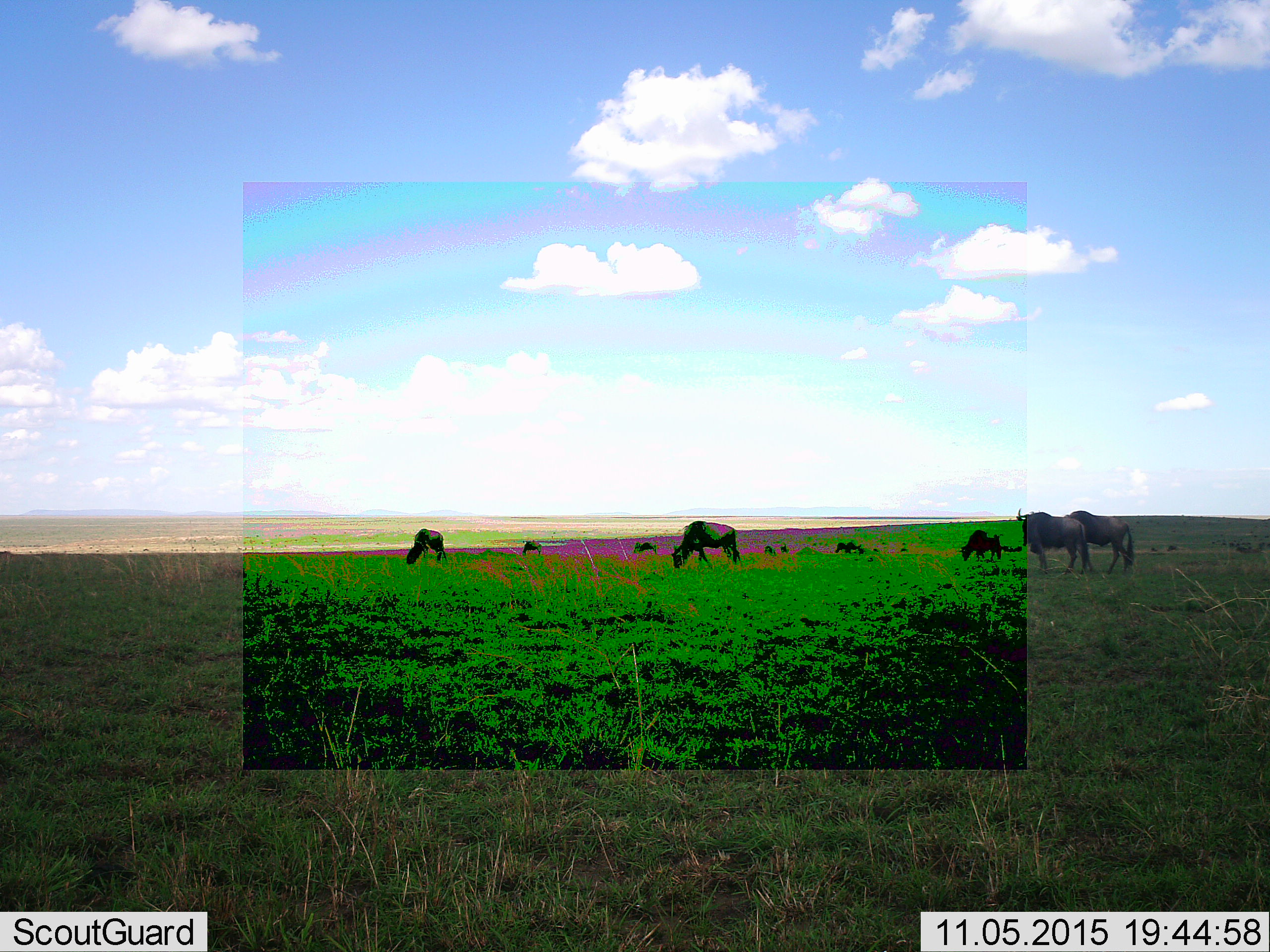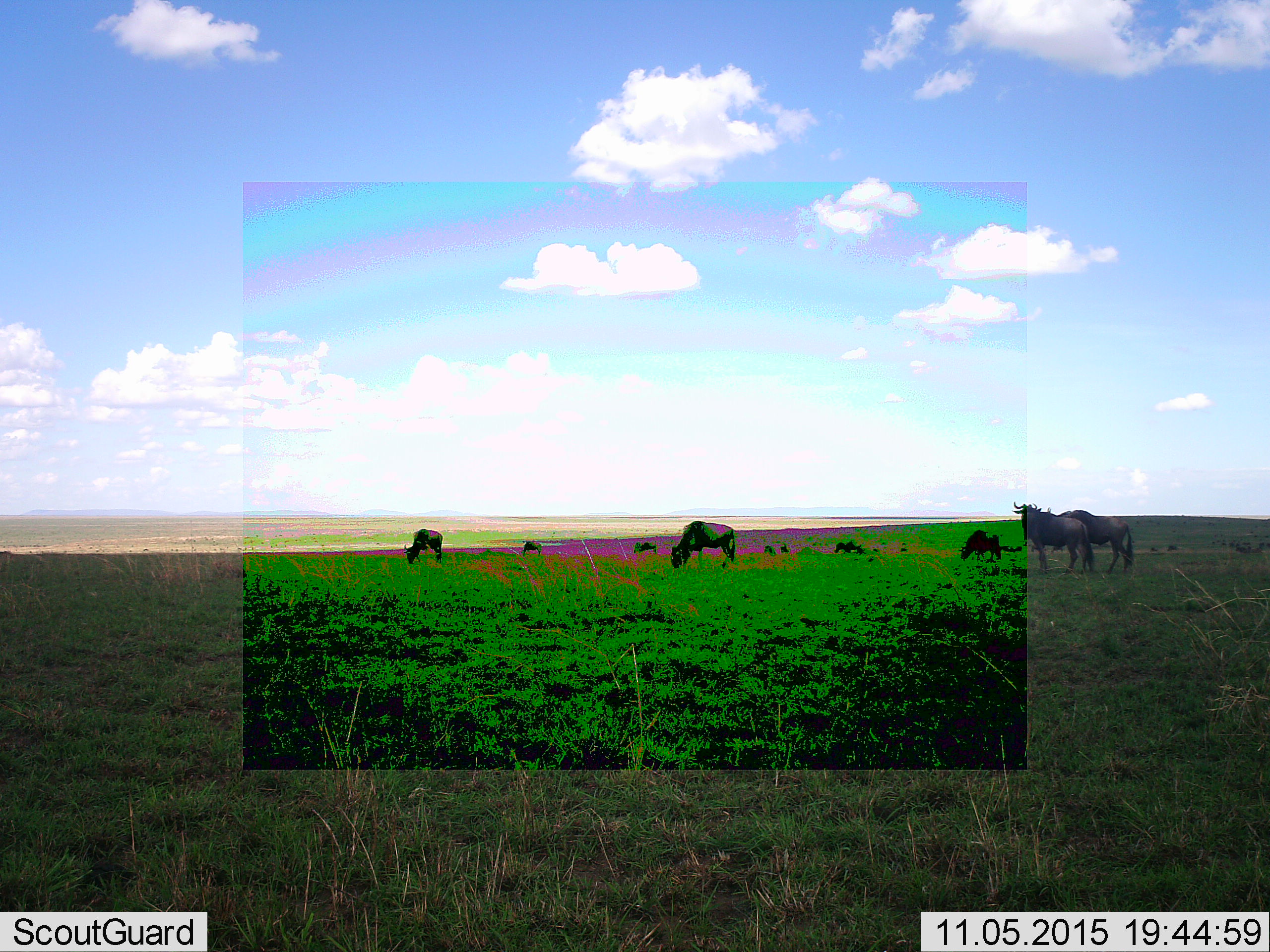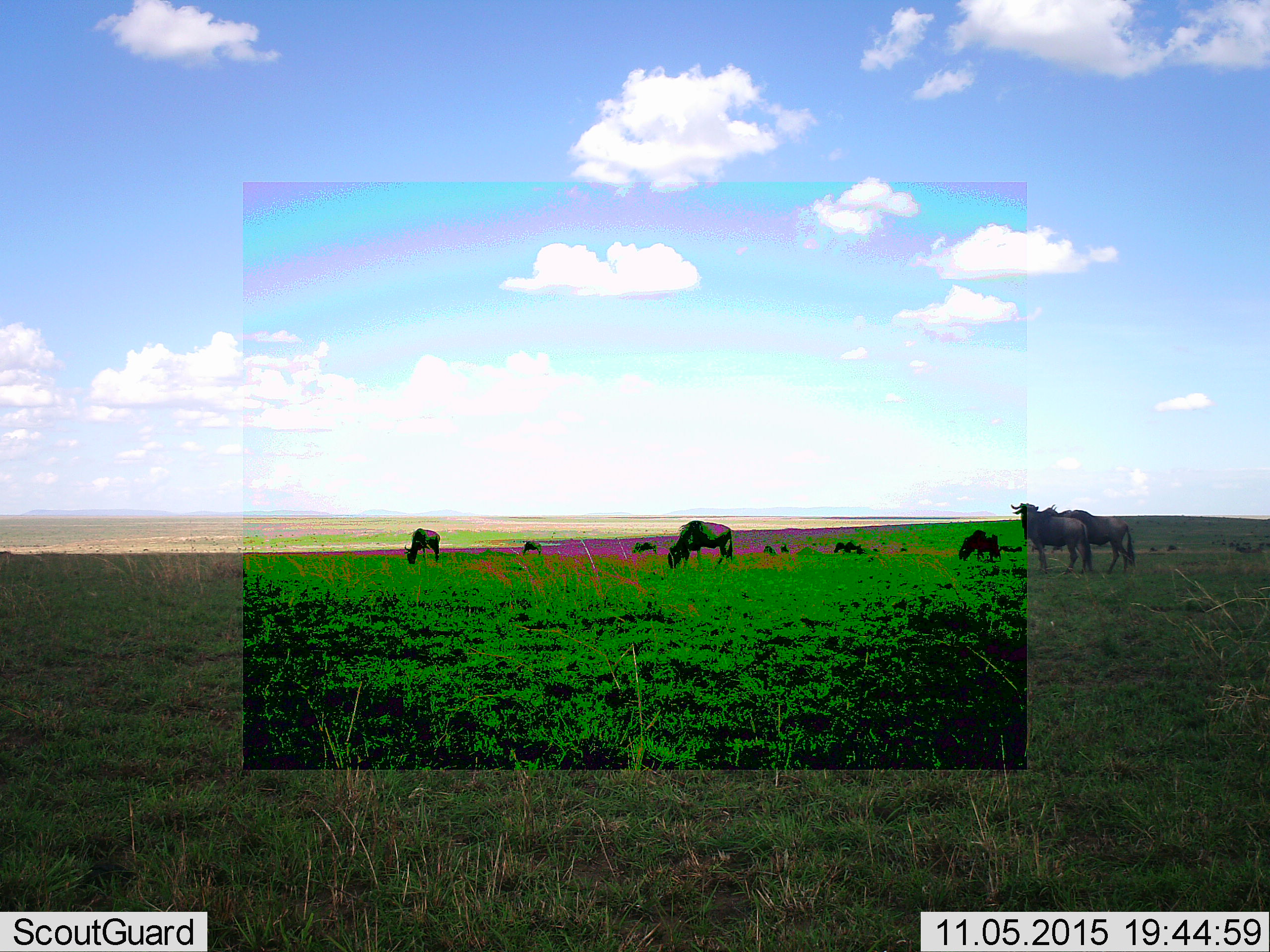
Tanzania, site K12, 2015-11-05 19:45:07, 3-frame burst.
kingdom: Animalia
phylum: Chordata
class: Mammalia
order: Artiodactyla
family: Bovidae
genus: Connochaetes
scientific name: Connochaetes taurinus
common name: blue wildebeest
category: wildebeest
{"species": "wildebeest (blue wildebeest) (Connochaetes taurinus)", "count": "9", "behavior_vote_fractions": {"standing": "78%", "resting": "0%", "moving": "56%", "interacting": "11%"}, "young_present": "11%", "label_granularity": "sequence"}